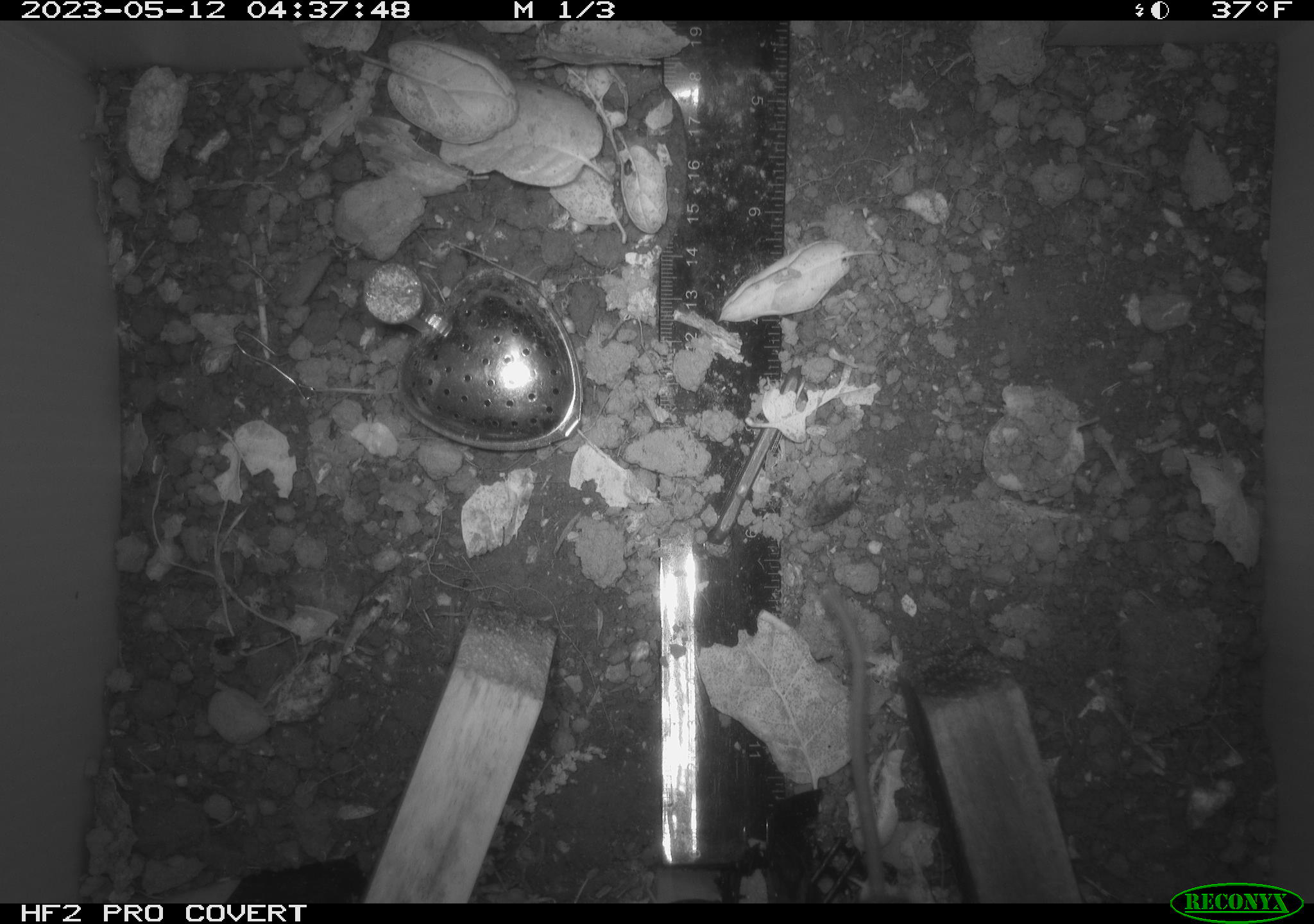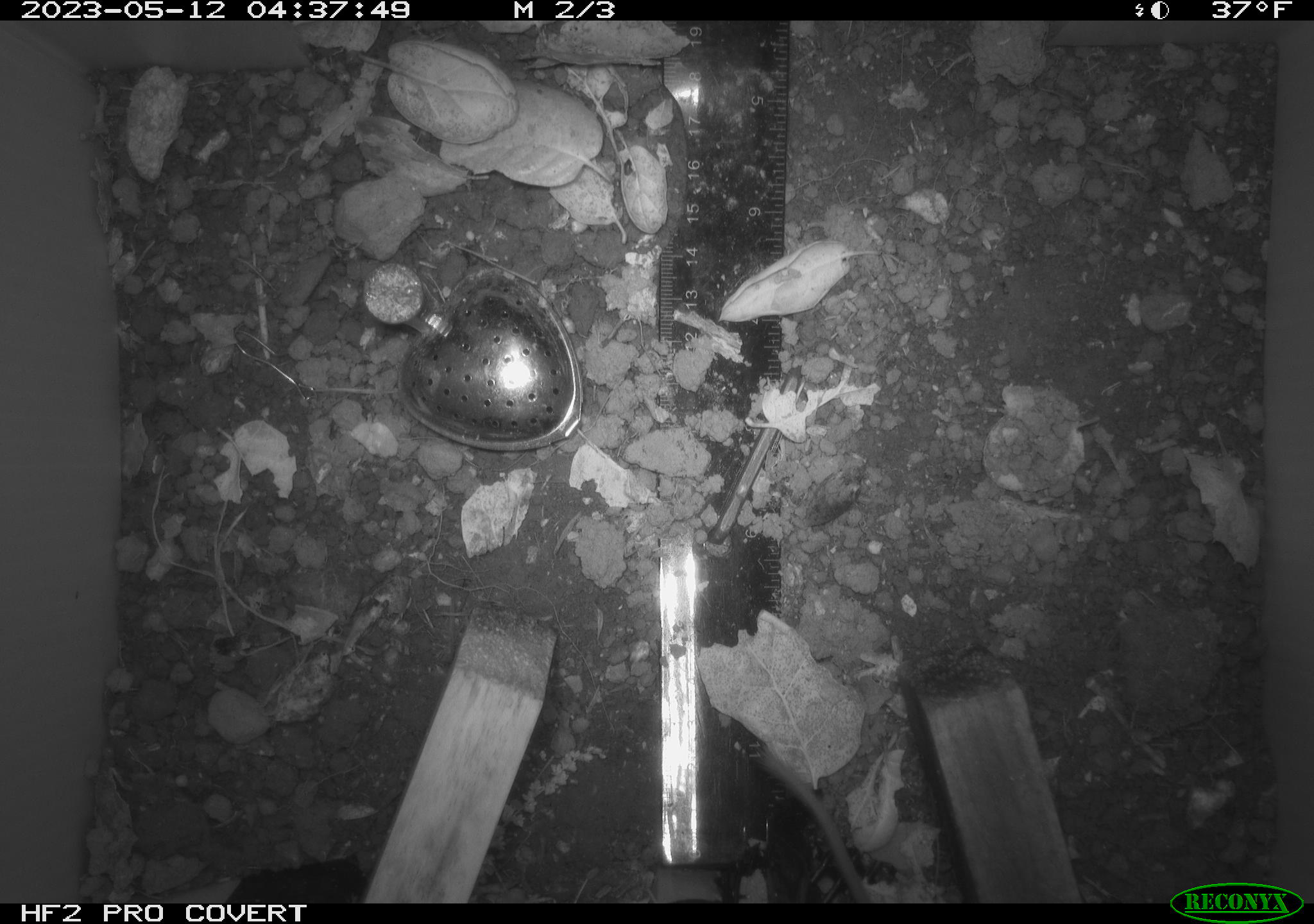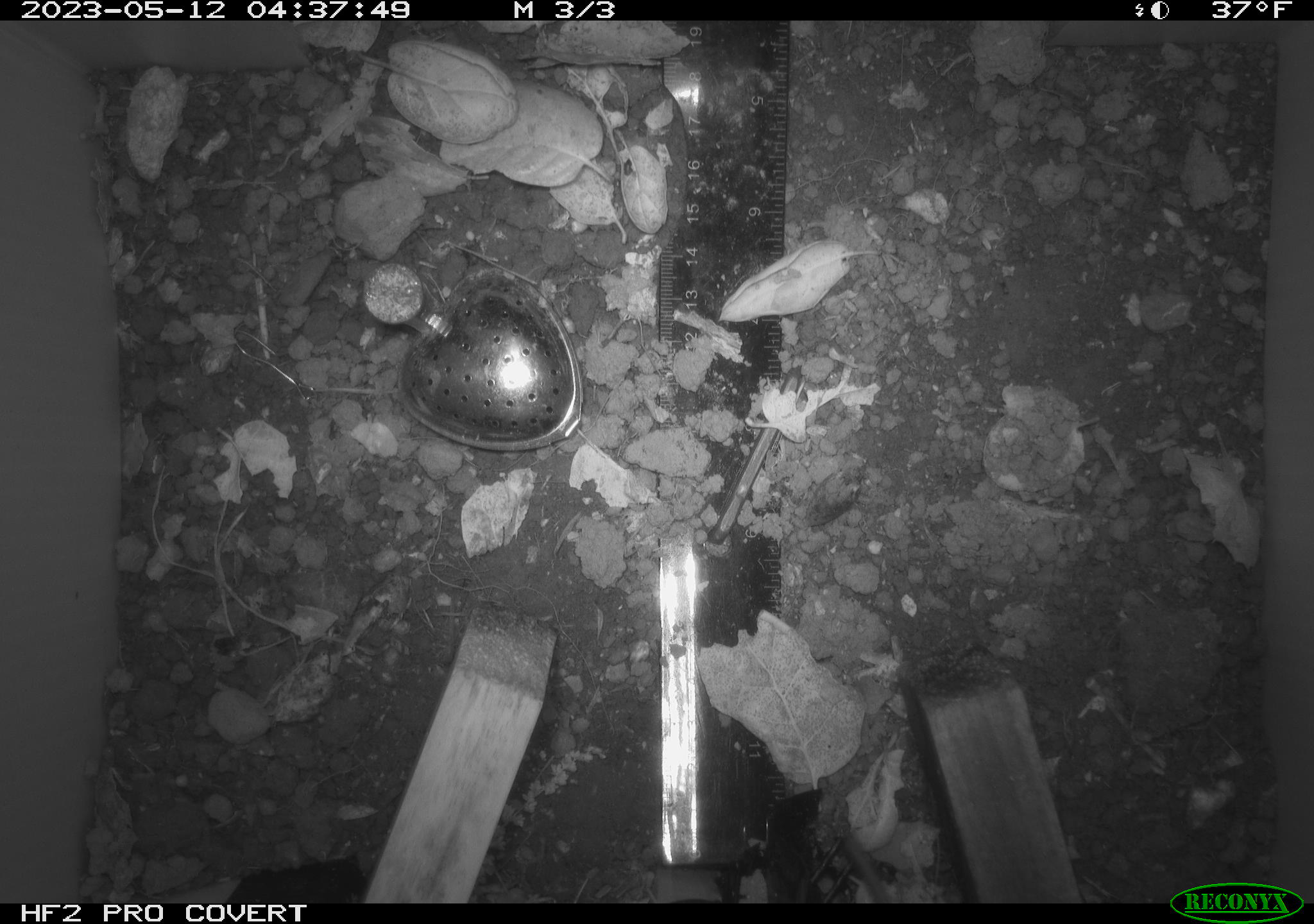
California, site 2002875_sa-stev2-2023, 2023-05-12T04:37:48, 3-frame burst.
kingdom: Animalia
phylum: Chordata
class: Mammalia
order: Rodentia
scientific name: Rodentia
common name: mouse species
Mouse species (Rodentia).